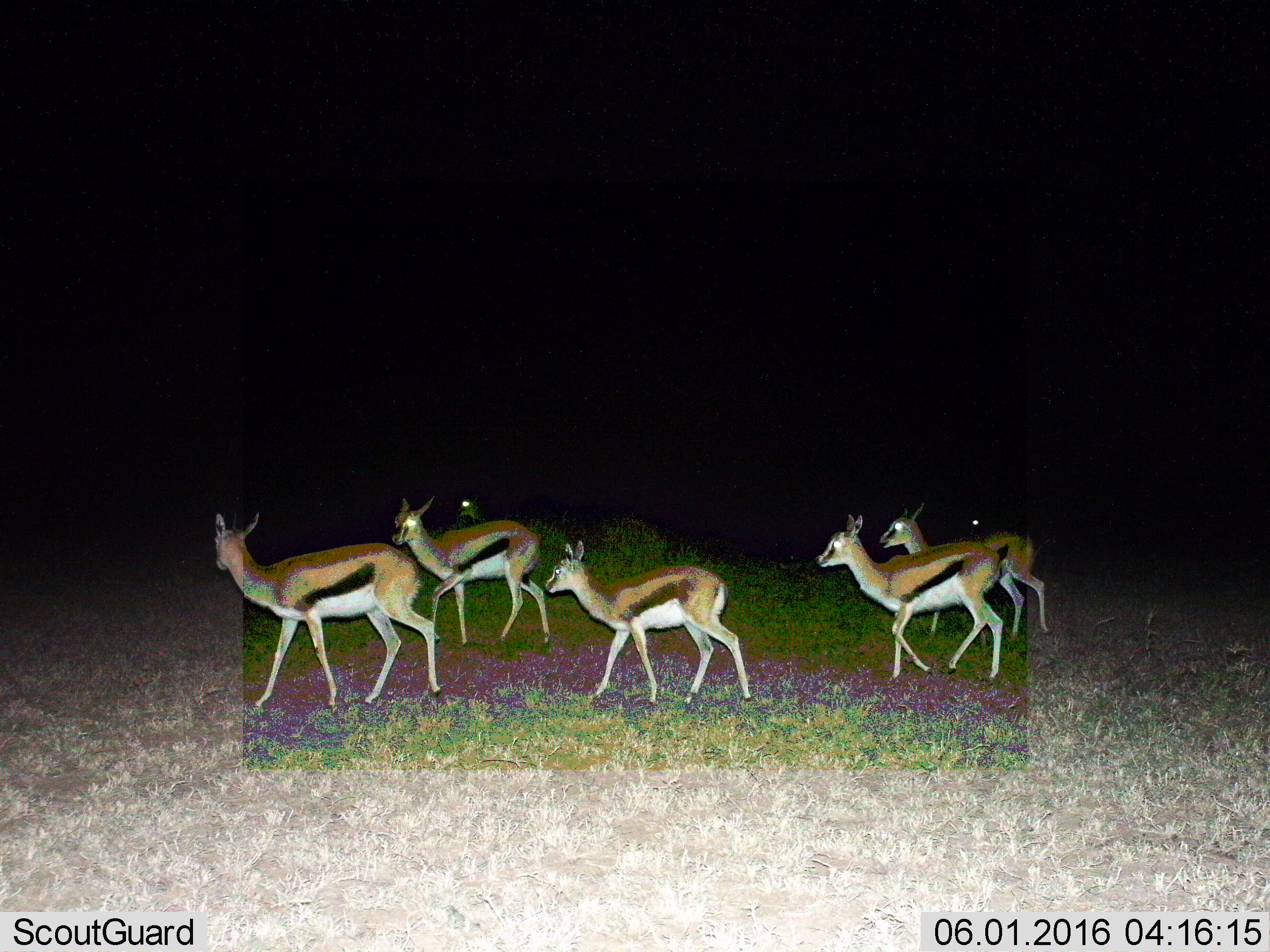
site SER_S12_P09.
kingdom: Animalia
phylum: Chordata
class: Mammalia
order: Artiodactyla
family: Bovidae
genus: Eudorcas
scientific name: Eudorcas thomsonii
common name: thomson's gazelle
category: gazellethomsons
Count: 7.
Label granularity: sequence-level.